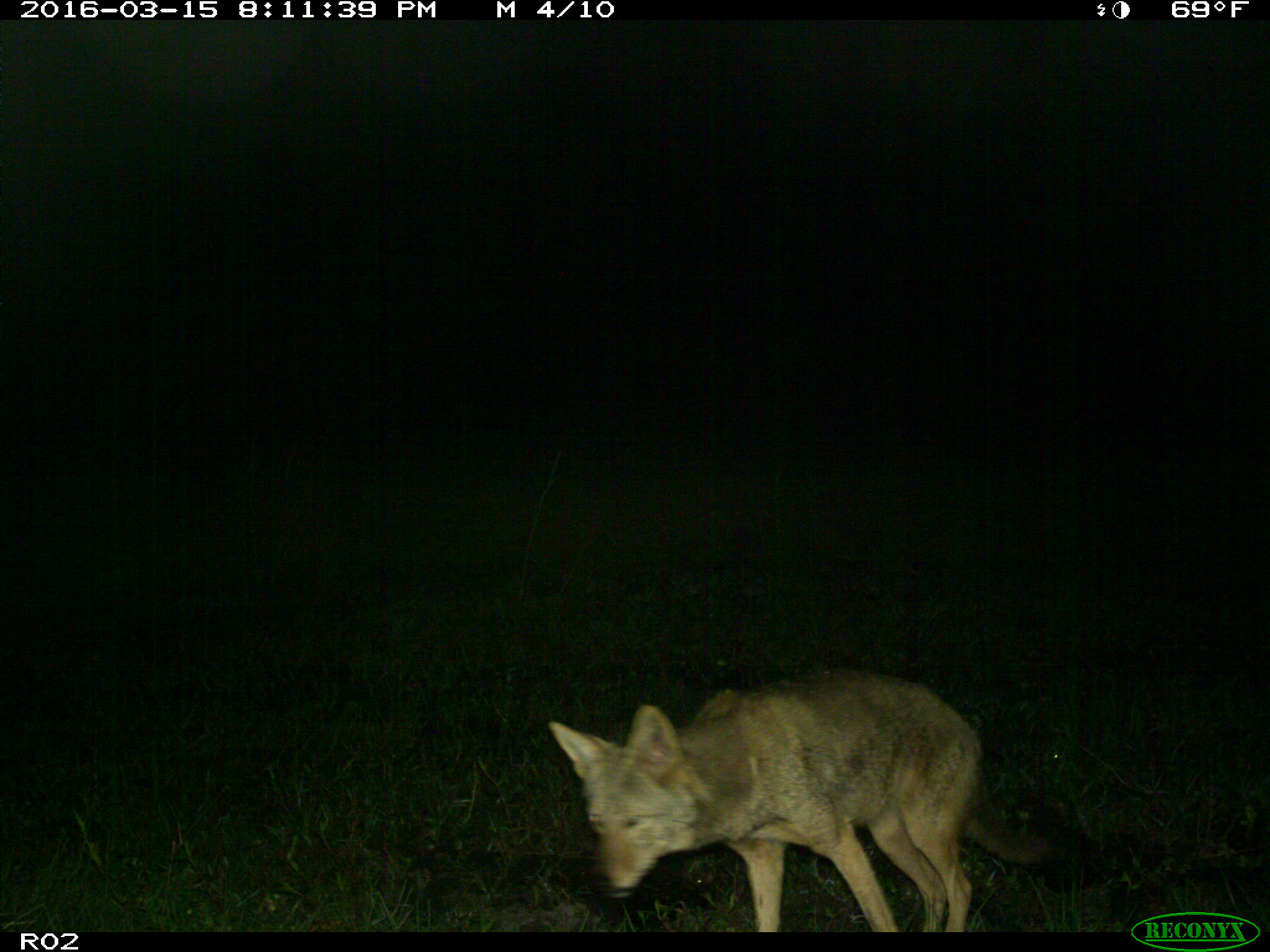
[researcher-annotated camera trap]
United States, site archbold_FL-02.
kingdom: Animalia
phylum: Chordata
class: Mammalia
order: Carnivora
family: Canidae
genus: Canis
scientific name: Canis latrans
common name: coyote